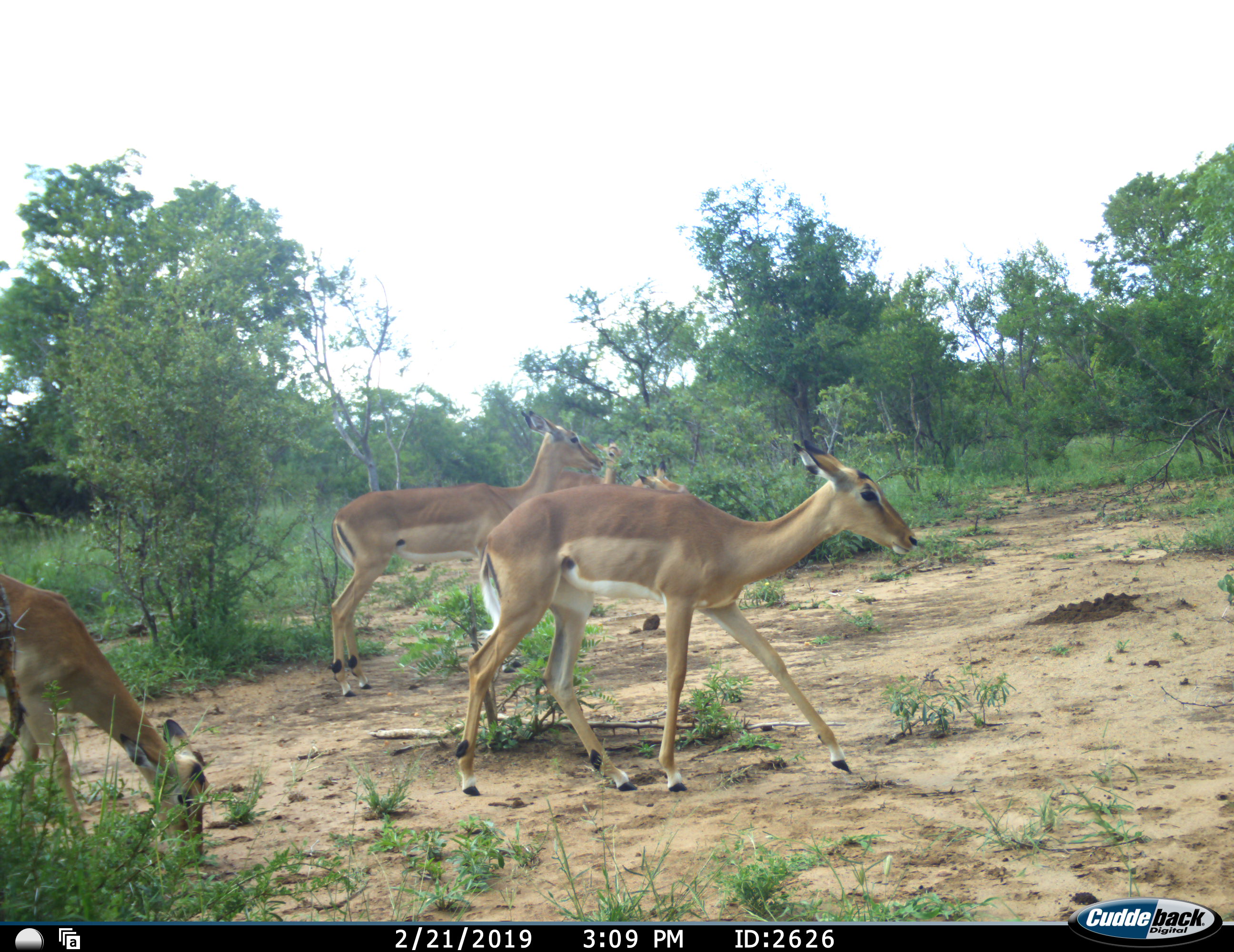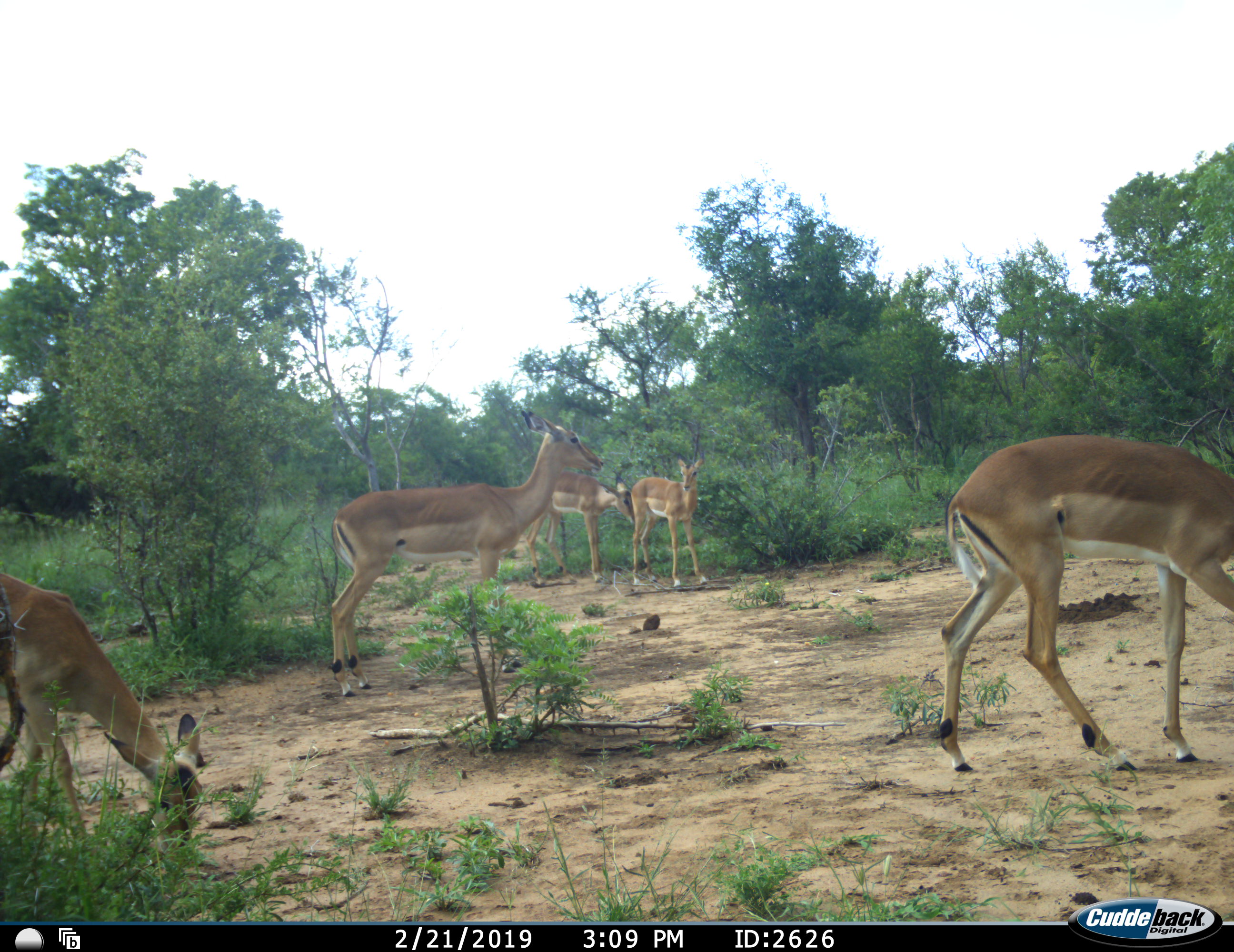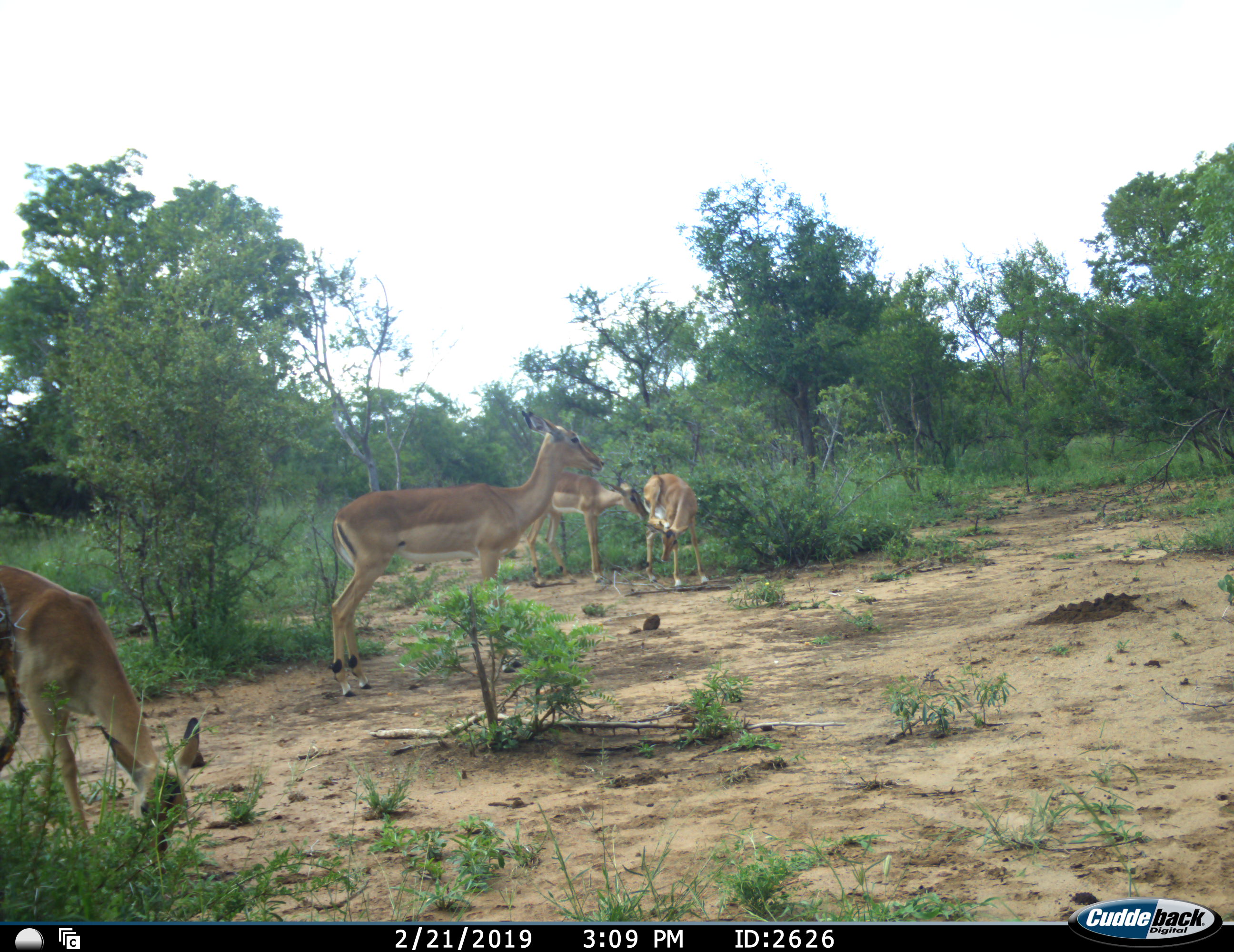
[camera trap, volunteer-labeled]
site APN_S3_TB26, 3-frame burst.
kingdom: Animalia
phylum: Chordata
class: Mammalia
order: Artiodactyla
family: Bovidae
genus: Aepyceros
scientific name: Aepyceros melampus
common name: impala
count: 5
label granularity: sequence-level